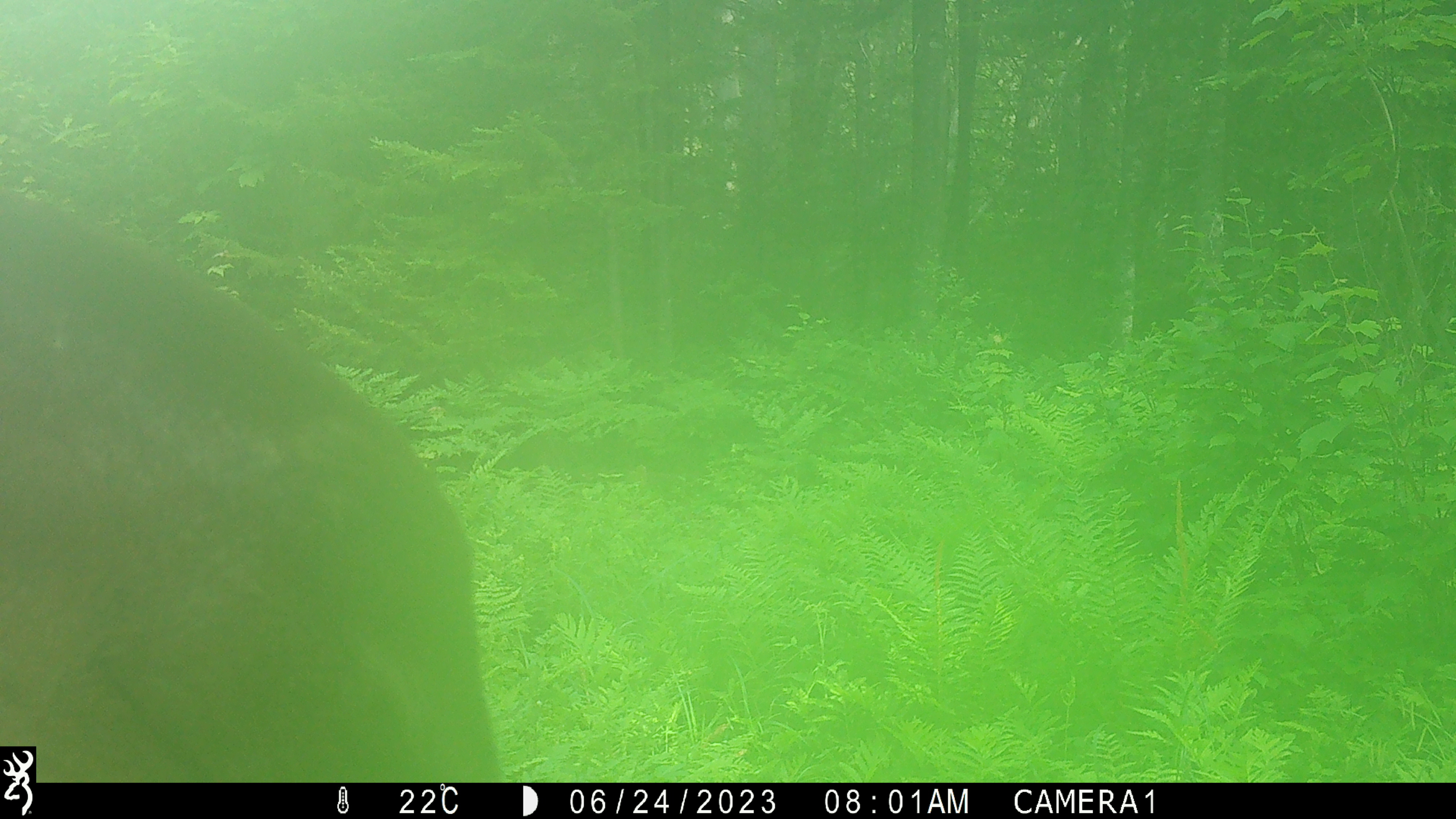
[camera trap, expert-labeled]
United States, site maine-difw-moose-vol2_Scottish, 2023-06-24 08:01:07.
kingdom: Animalia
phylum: Chordata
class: Mammalia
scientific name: Mammalia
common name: mammal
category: mammal sp.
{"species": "mammal sp. (mammal) (Mammalia)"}